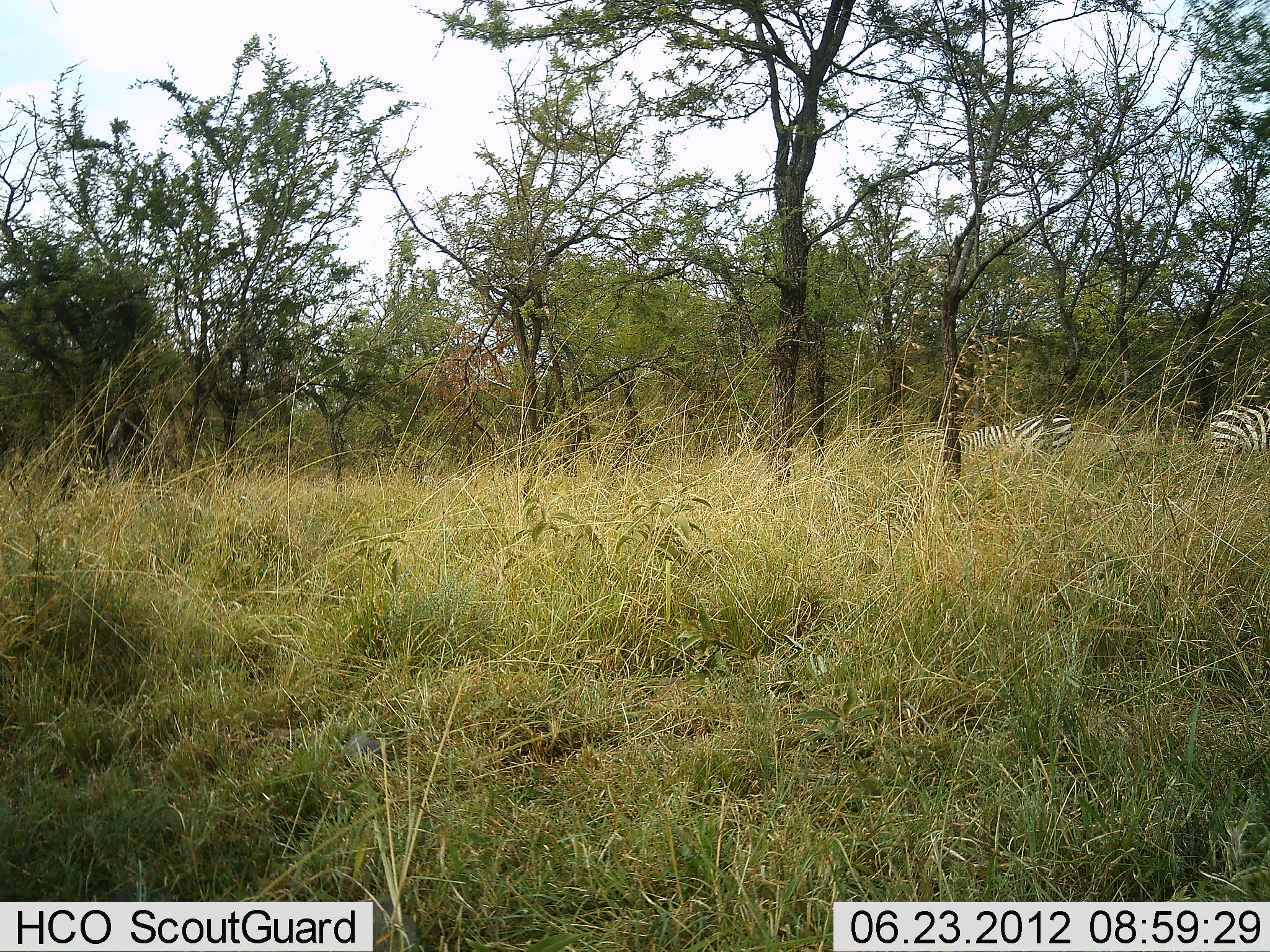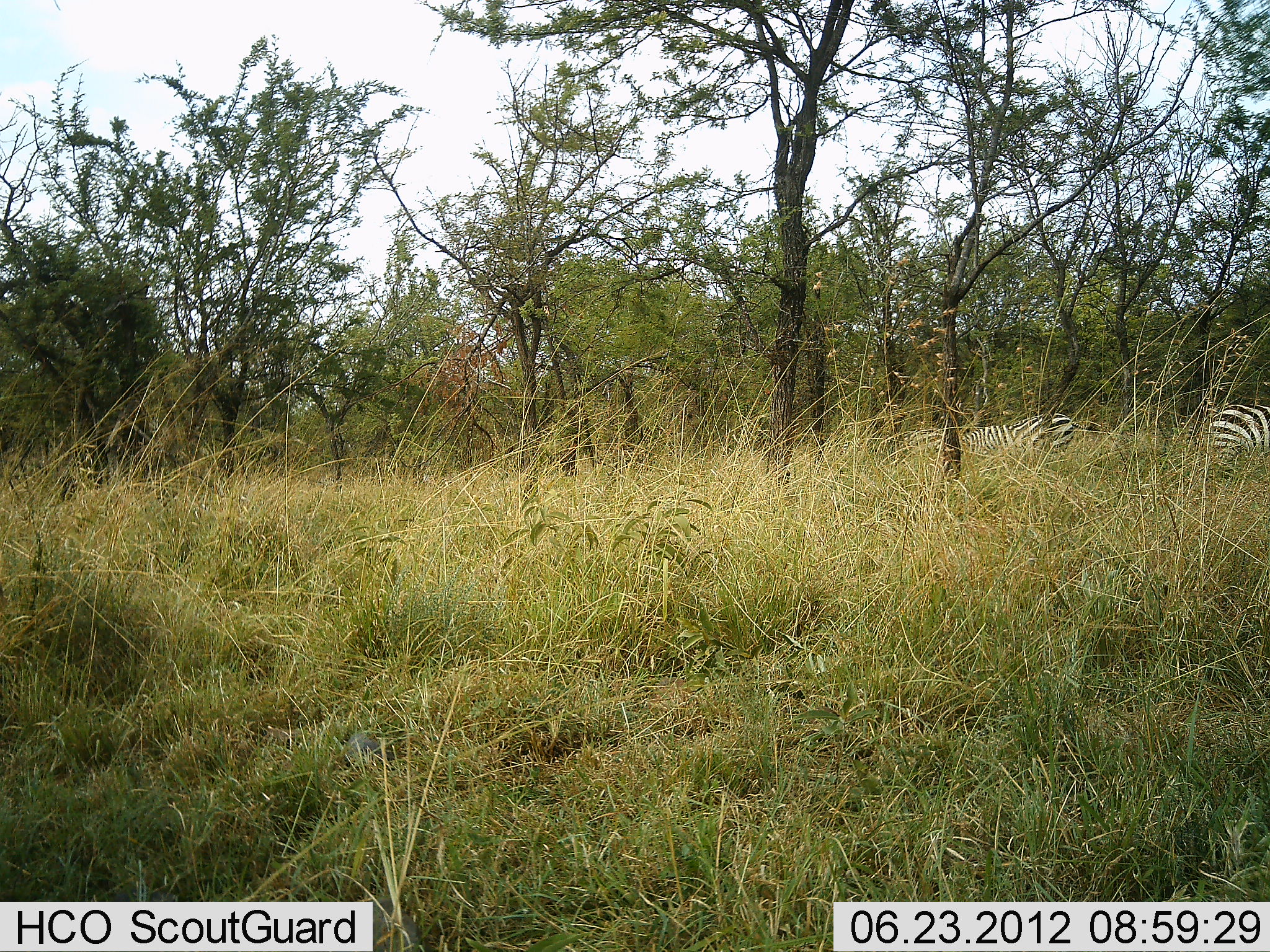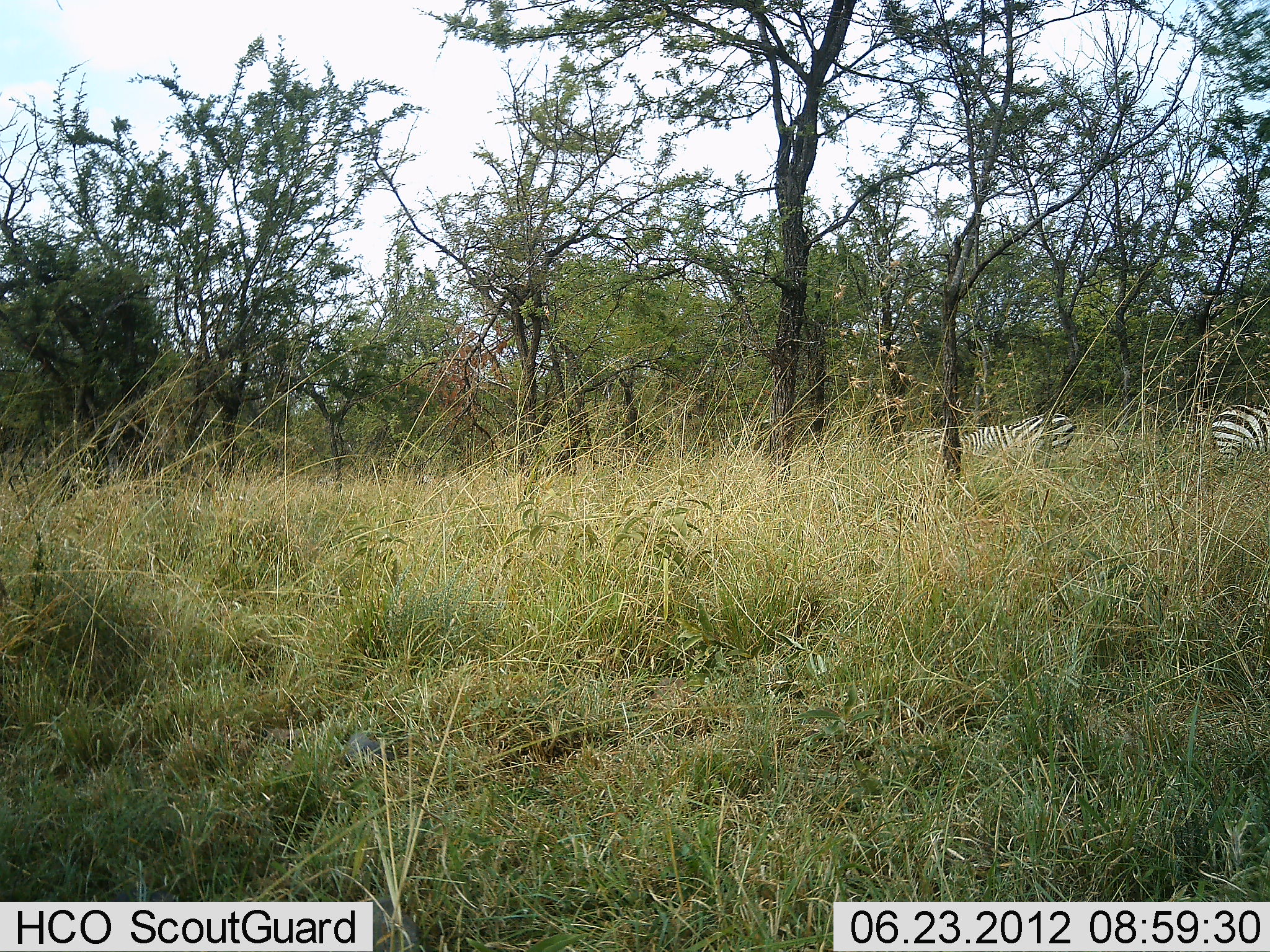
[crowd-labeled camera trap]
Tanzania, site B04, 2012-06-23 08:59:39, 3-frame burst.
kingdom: Animalia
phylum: Chordata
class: Mammalia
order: Perissodactyla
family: Equidae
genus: Equus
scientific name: Equus quagga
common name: plains zebra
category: zebra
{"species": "zebra (plains zebra) (Equus quagga)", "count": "2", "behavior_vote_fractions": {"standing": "70%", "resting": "0%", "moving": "0%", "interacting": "0%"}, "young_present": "0%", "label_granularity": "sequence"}